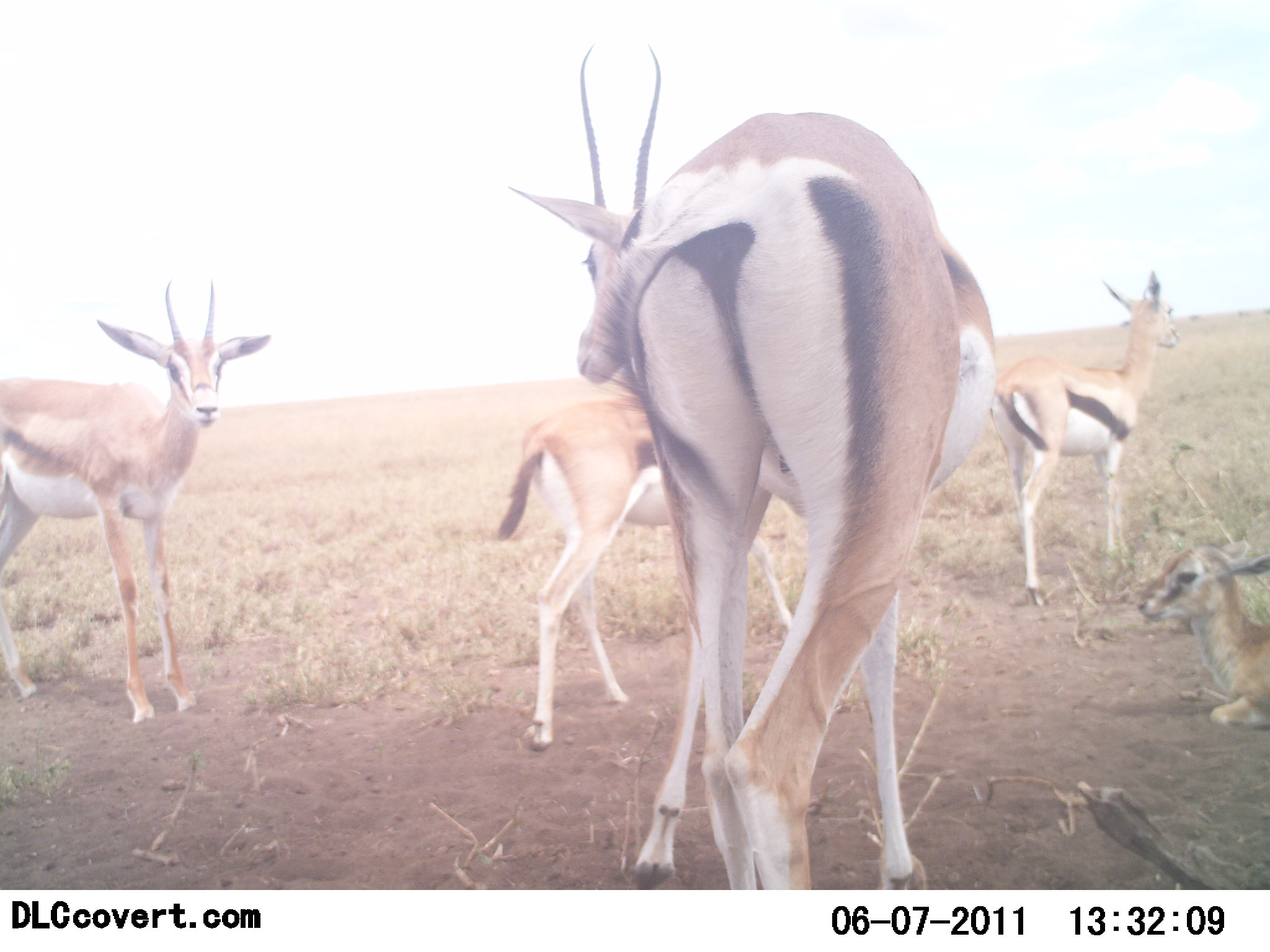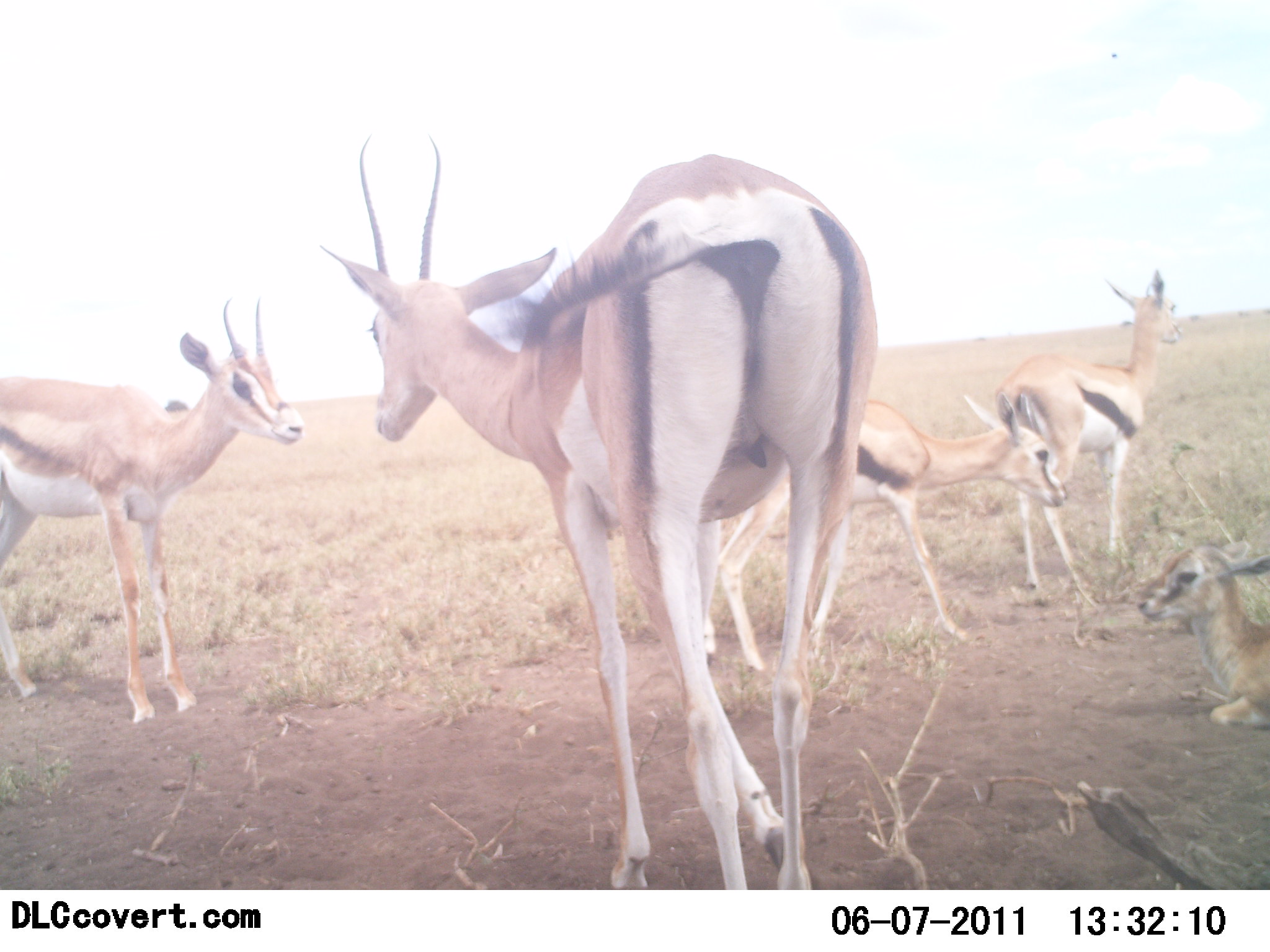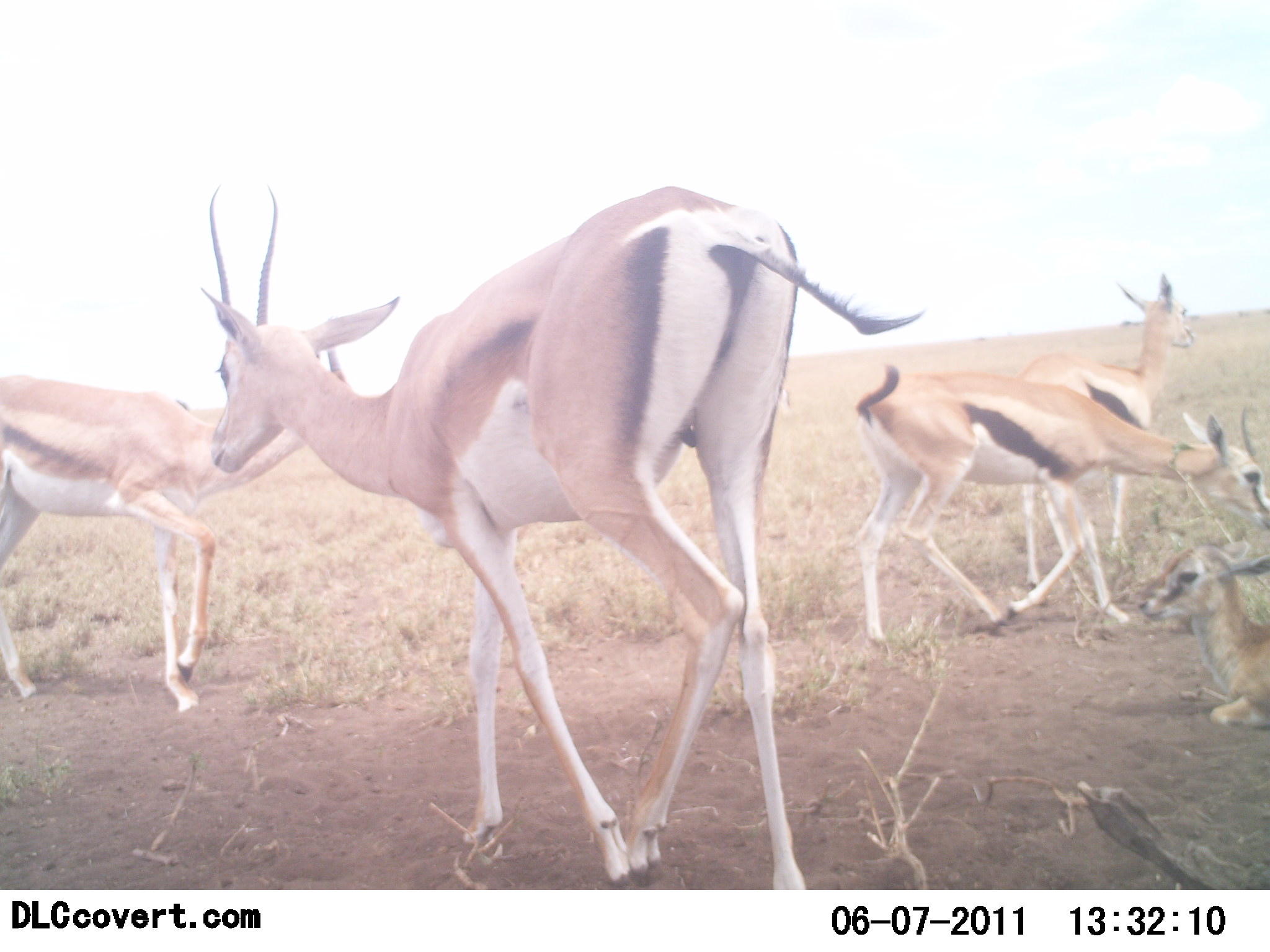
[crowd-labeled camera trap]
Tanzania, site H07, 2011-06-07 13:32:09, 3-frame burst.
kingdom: Animalia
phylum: Chordata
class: Mammalia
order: Artiodactyla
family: Bovidae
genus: Eudorcas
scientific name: Eudorcas thomsonii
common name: thomson's gazelle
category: gazellethomsons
Gazellethomsons (thomson's gazelle) (Eudorcas thomsonii), count 5. Behavior (volunteer vote fractions): standing 100%, resting 82%, moving 35%, interacting 6%. Young present (vote fraction): 53%. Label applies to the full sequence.